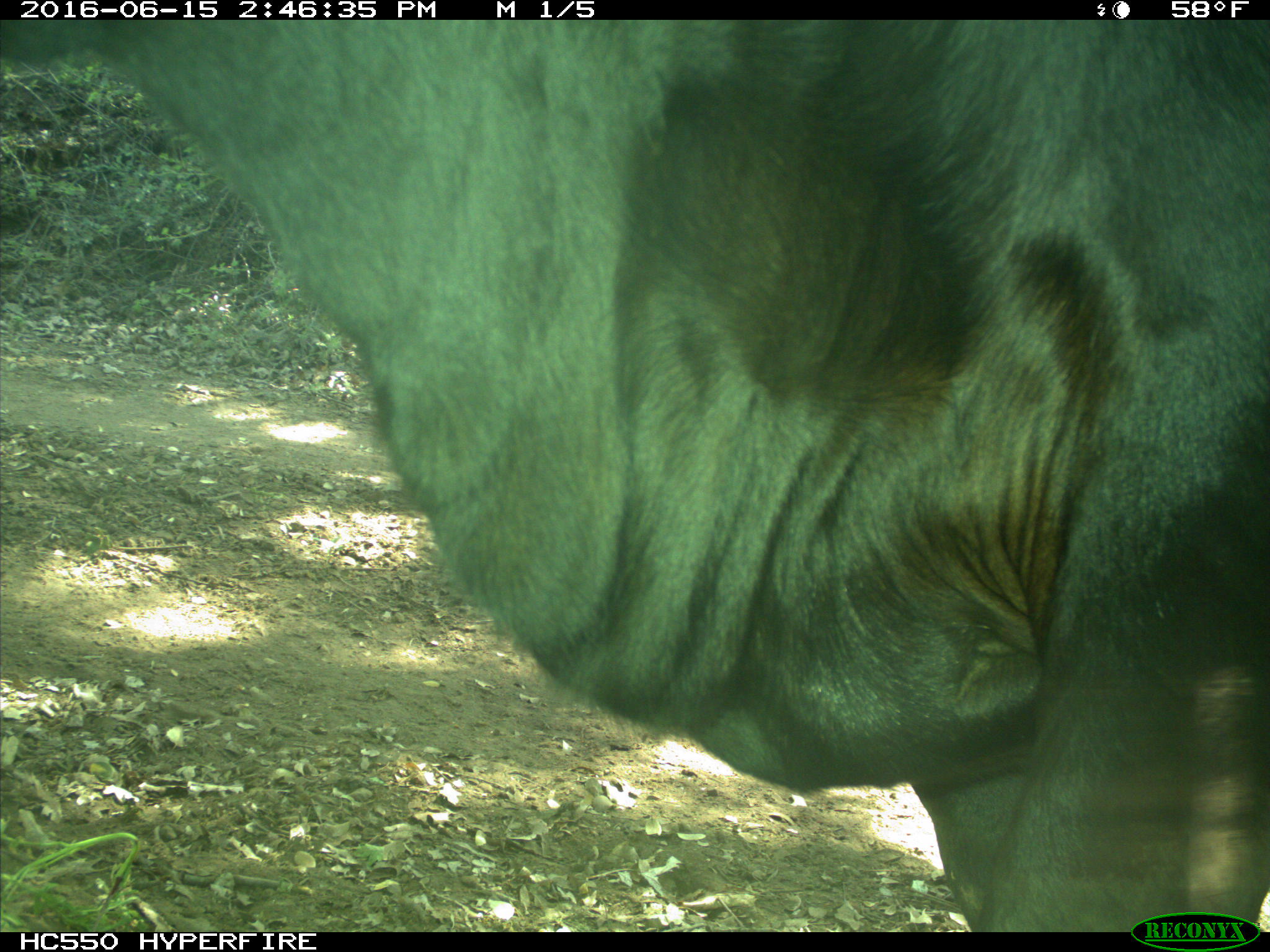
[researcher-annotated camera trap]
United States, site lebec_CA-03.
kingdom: Animalia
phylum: Chordata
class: Mammalia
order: Artiodactyla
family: Bovidae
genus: Bos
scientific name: Bos taurus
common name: domestic cow